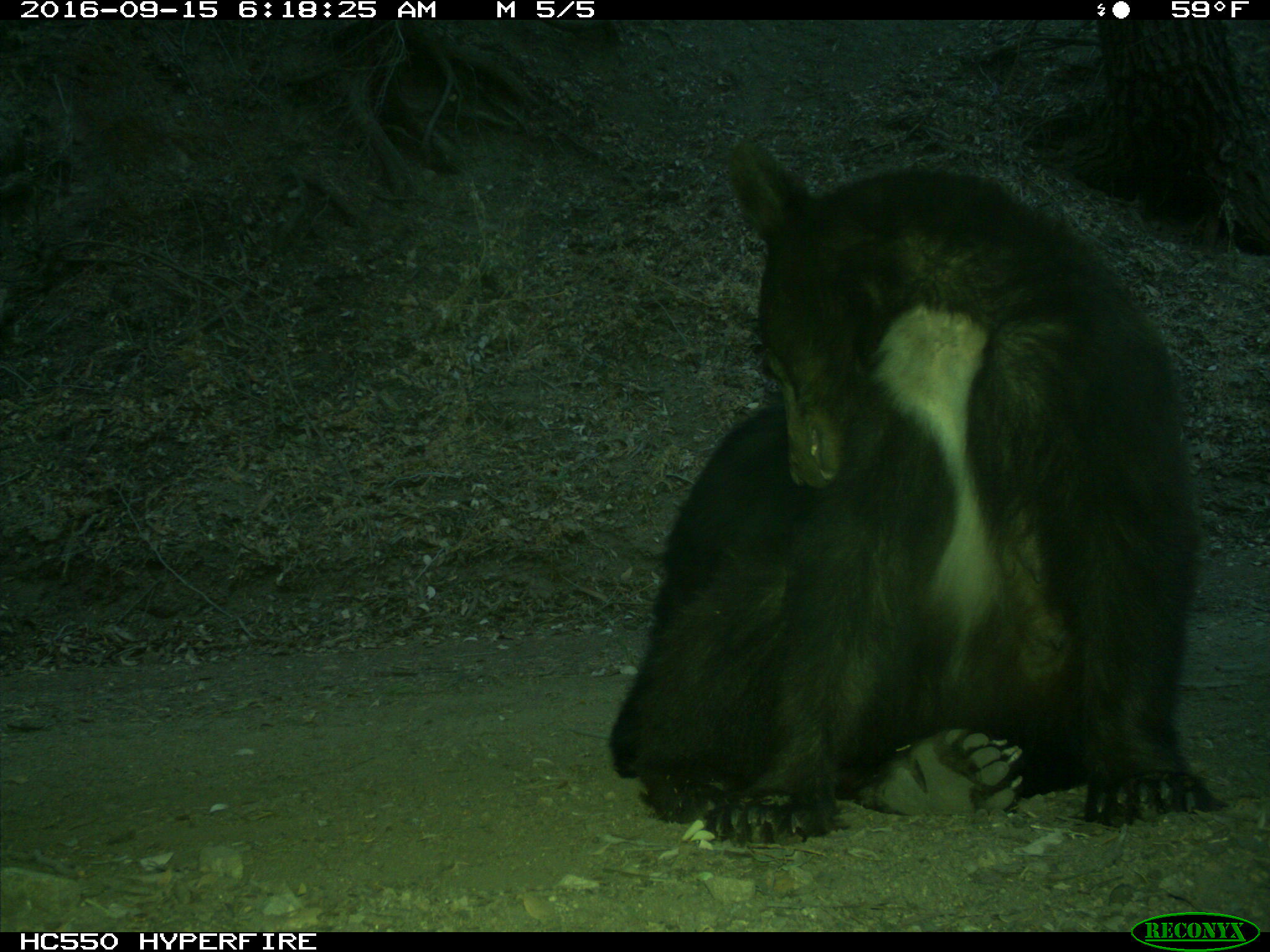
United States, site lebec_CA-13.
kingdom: Animalia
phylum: Chordata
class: Mammalia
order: Carnivora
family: Ursidae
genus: Ursus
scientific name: Ursus americanus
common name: american black bear